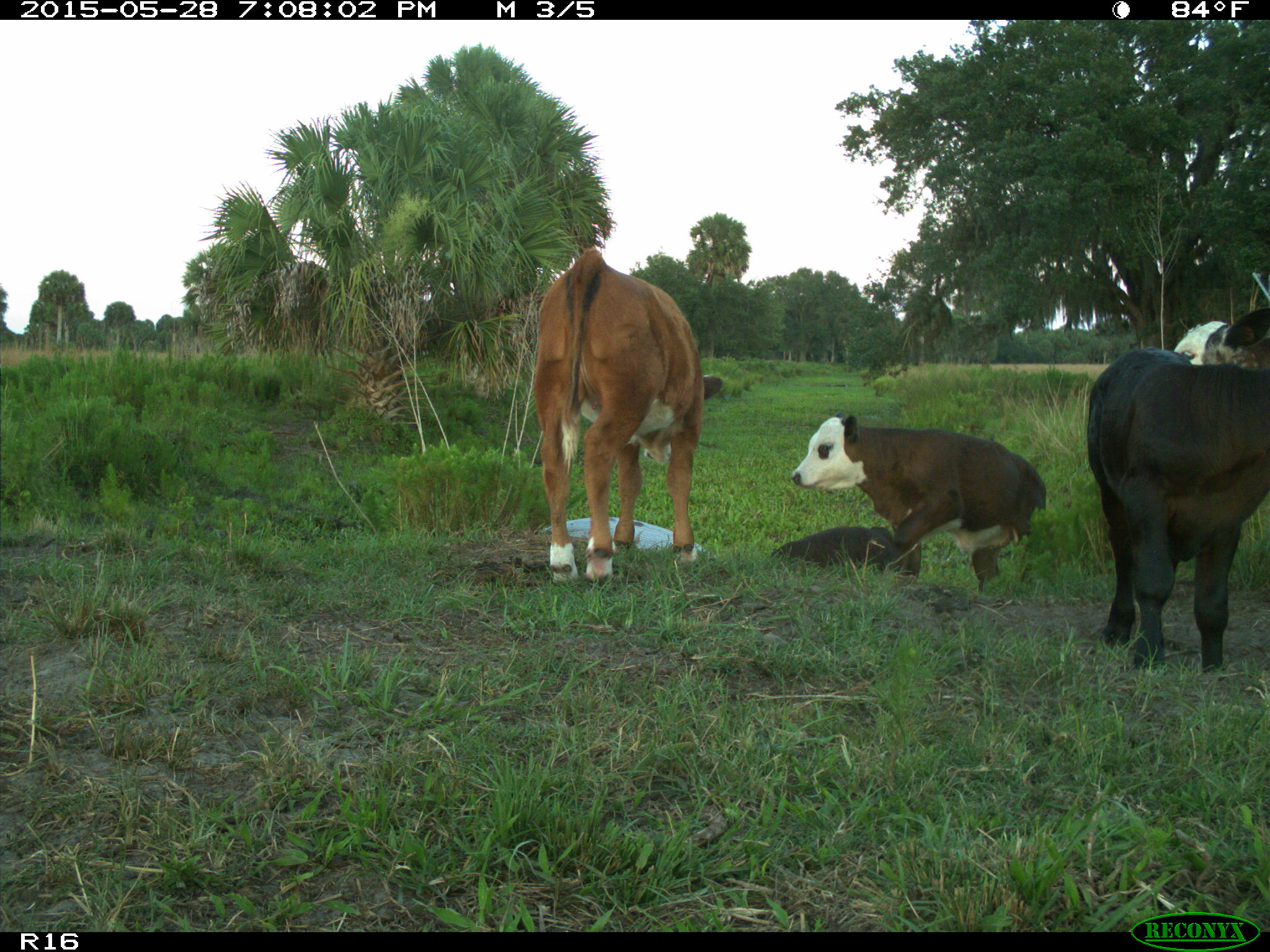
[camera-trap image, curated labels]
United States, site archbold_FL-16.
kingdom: Animalia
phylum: Chordata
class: Mammalia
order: Artiodactyla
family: Bovidae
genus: Bos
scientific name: Bos taurus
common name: domestic cow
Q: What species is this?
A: Bos taurus (domestic cow).